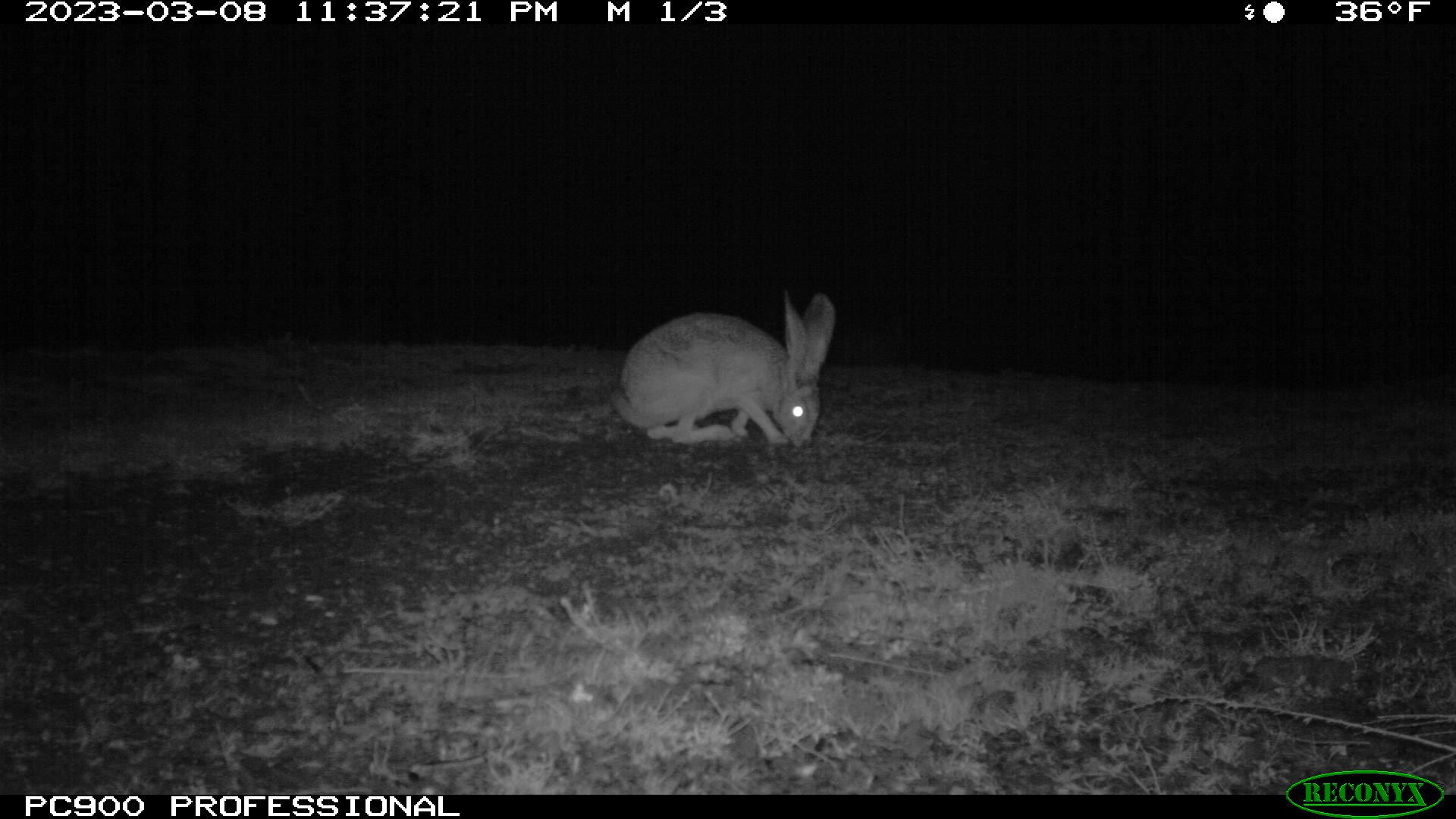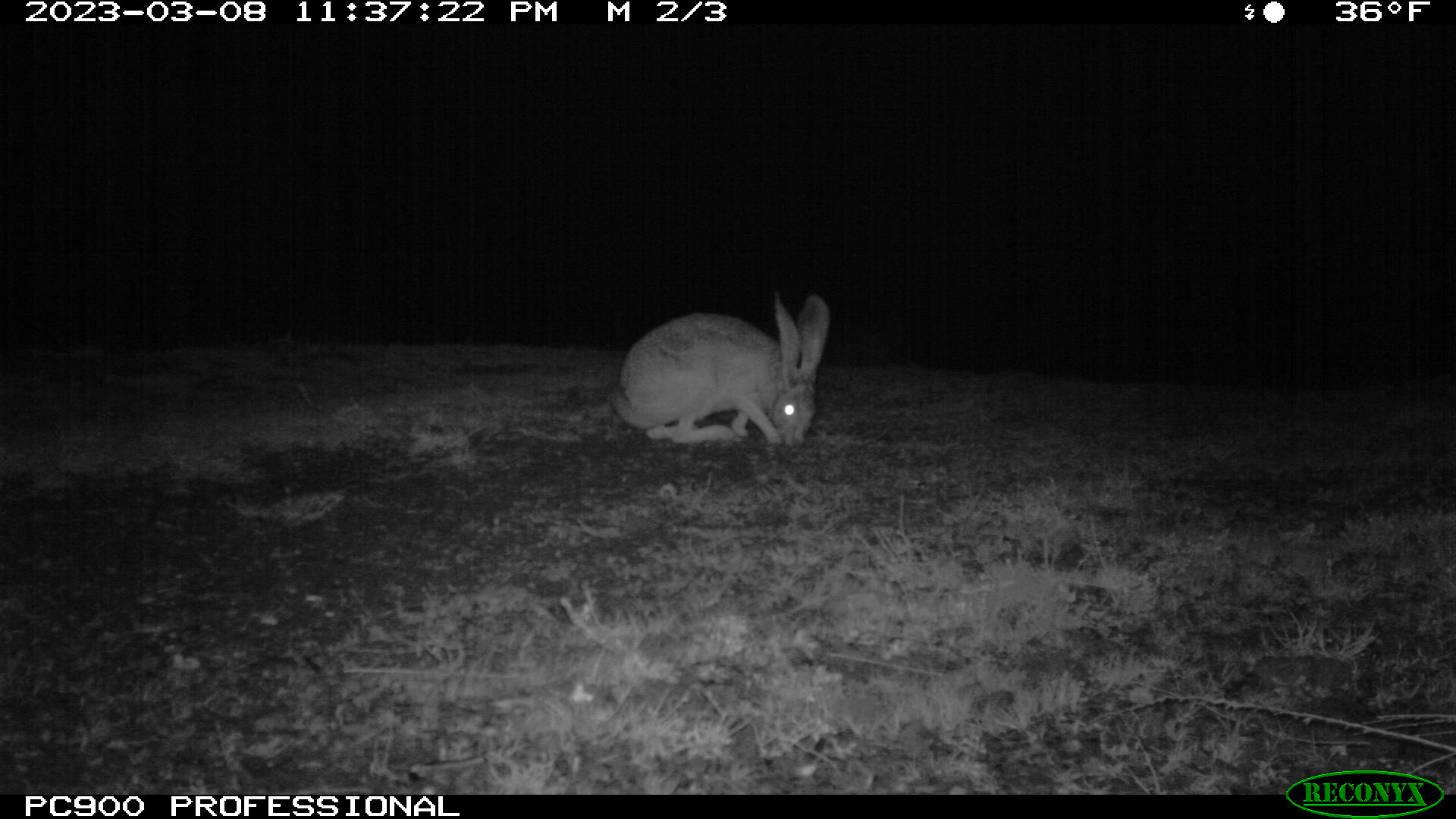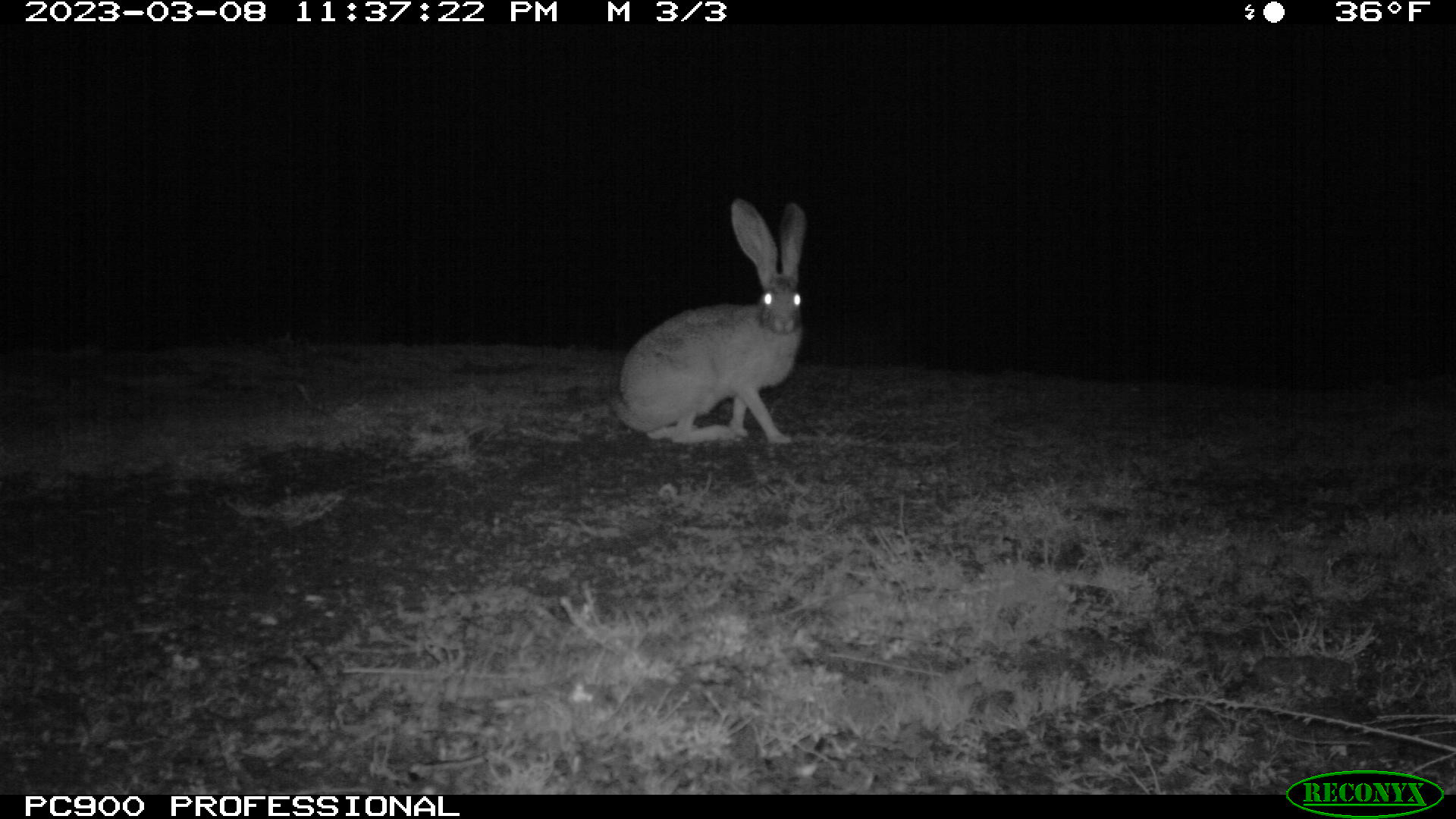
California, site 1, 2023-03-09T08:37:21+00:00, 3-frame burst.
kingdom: Animalia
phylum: Chordata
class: Mammalia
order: Lagomorpha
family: Leporidae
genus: Lepus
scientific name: Lepus californicus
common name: black-tailed jackrabbit